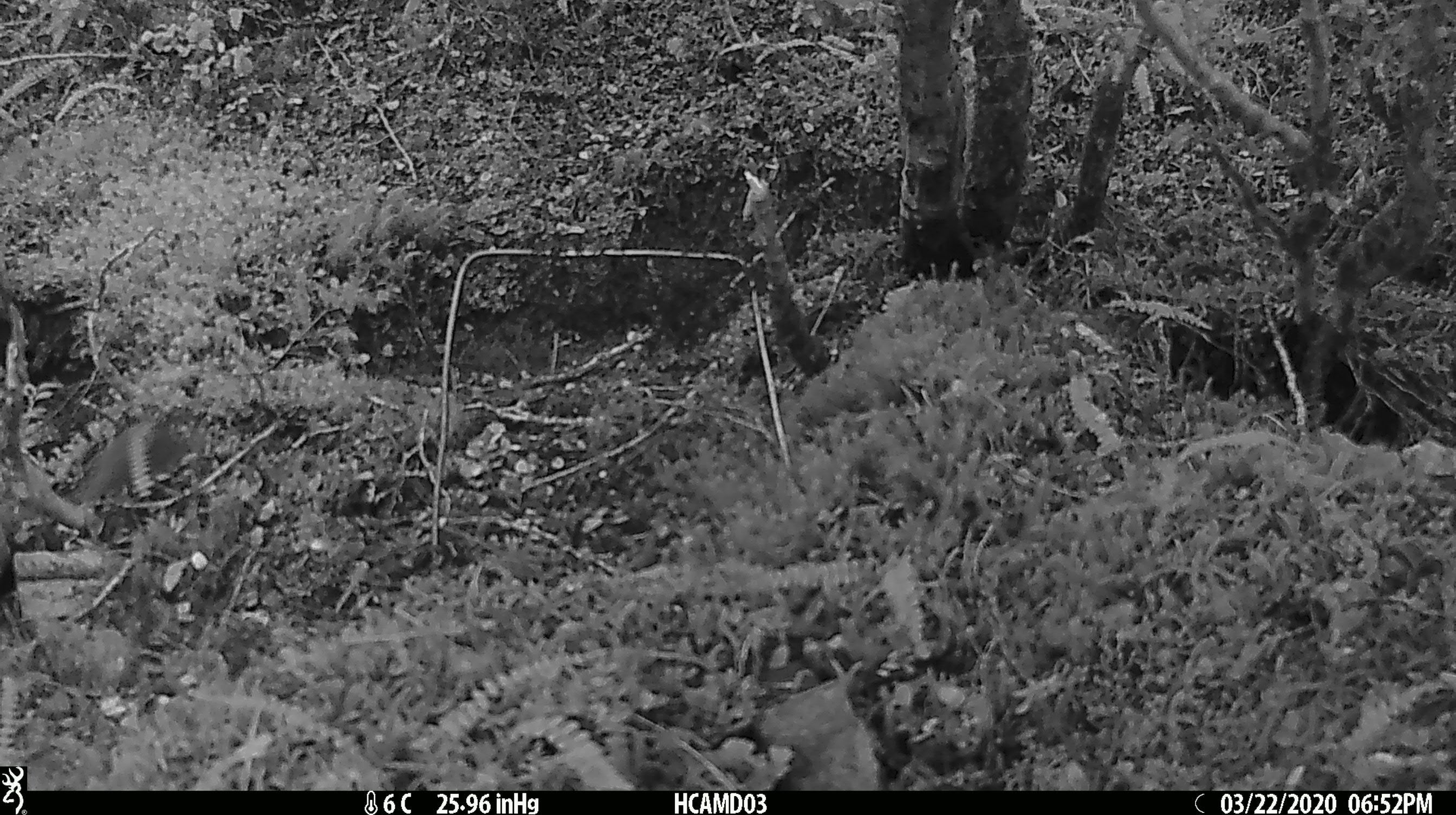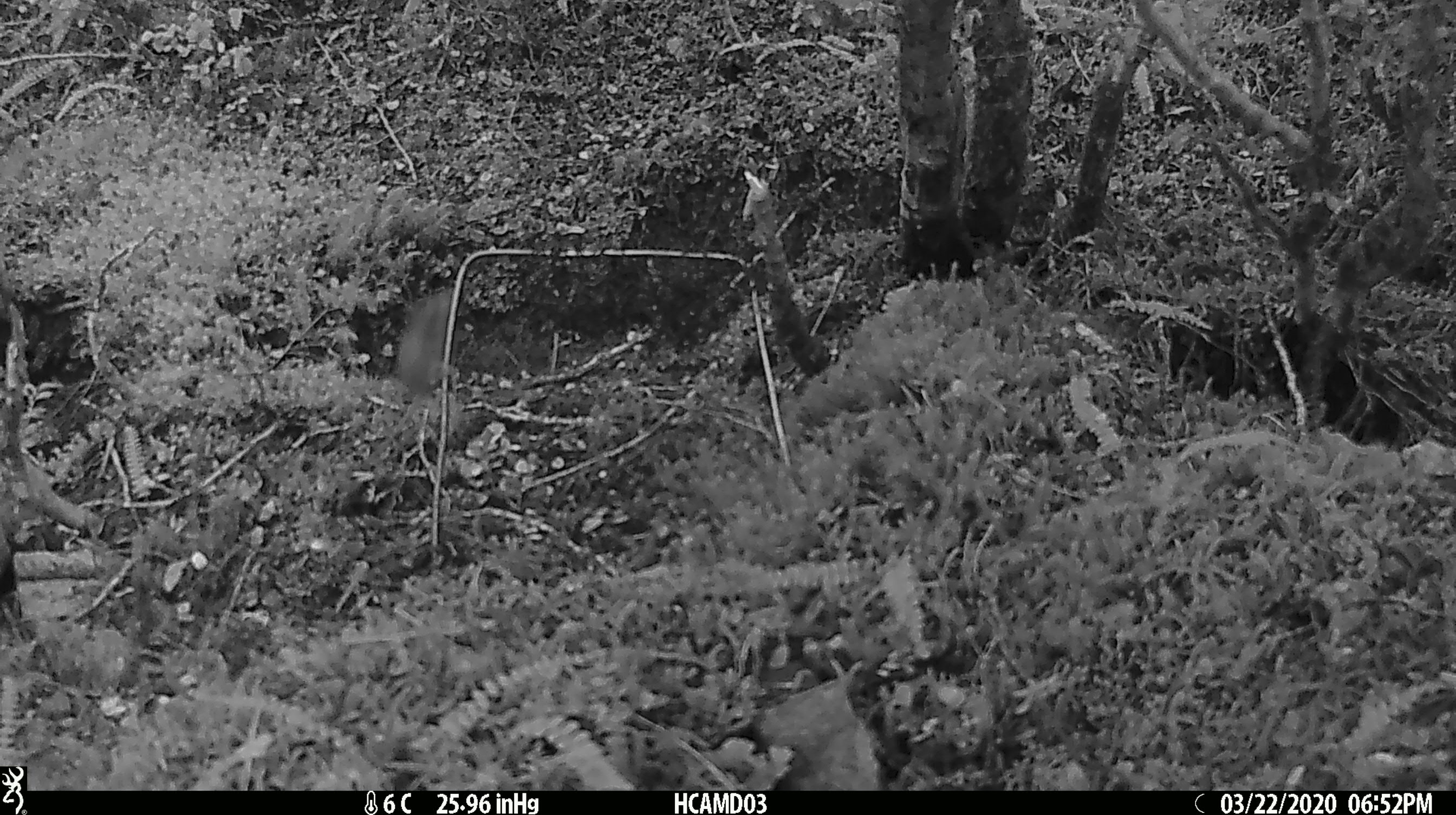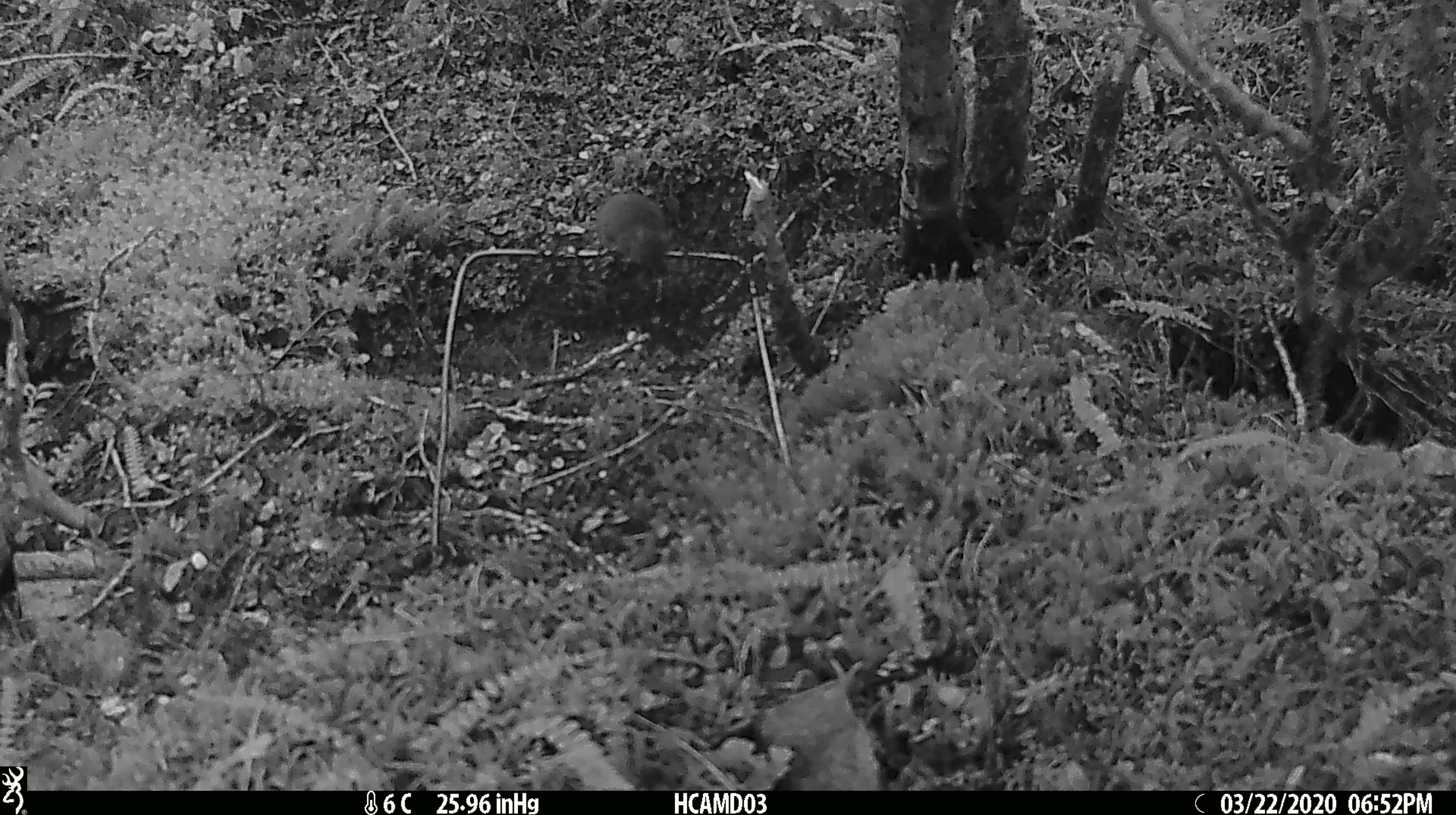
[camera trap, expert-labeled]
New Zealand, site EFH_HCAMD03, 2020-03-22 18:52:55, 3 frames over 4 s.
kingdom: Animalia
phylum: Chordata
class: Mammalia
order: Rodentia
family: Muridae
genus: Mus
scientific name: Mus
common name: mouse